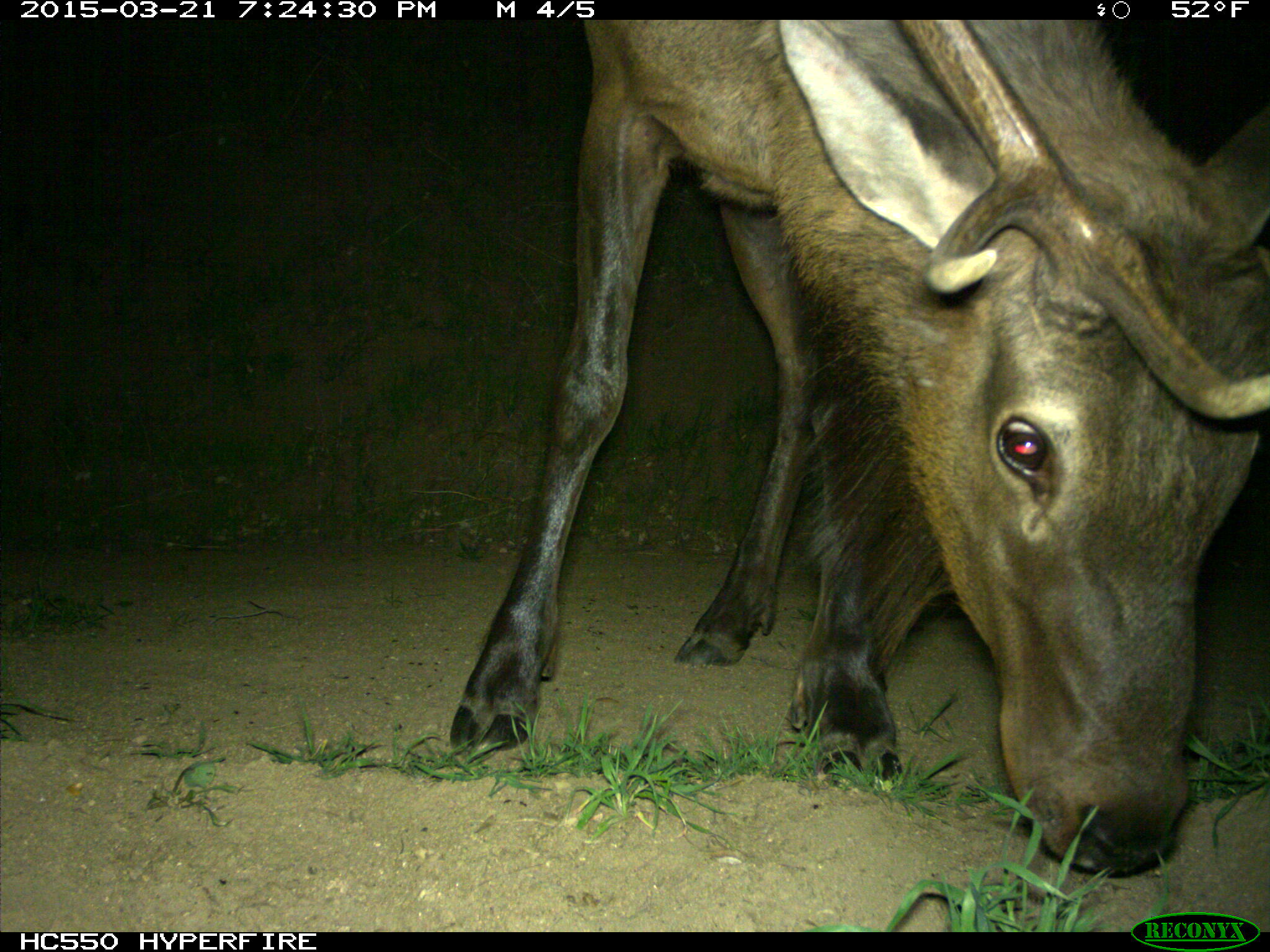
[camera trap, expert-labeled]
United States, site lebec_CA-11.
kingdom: Animalia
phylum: Chordata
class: Mammalia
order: Artiodactyla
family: Cervidae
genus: Cervus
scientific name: Cervus canadensis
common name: elk